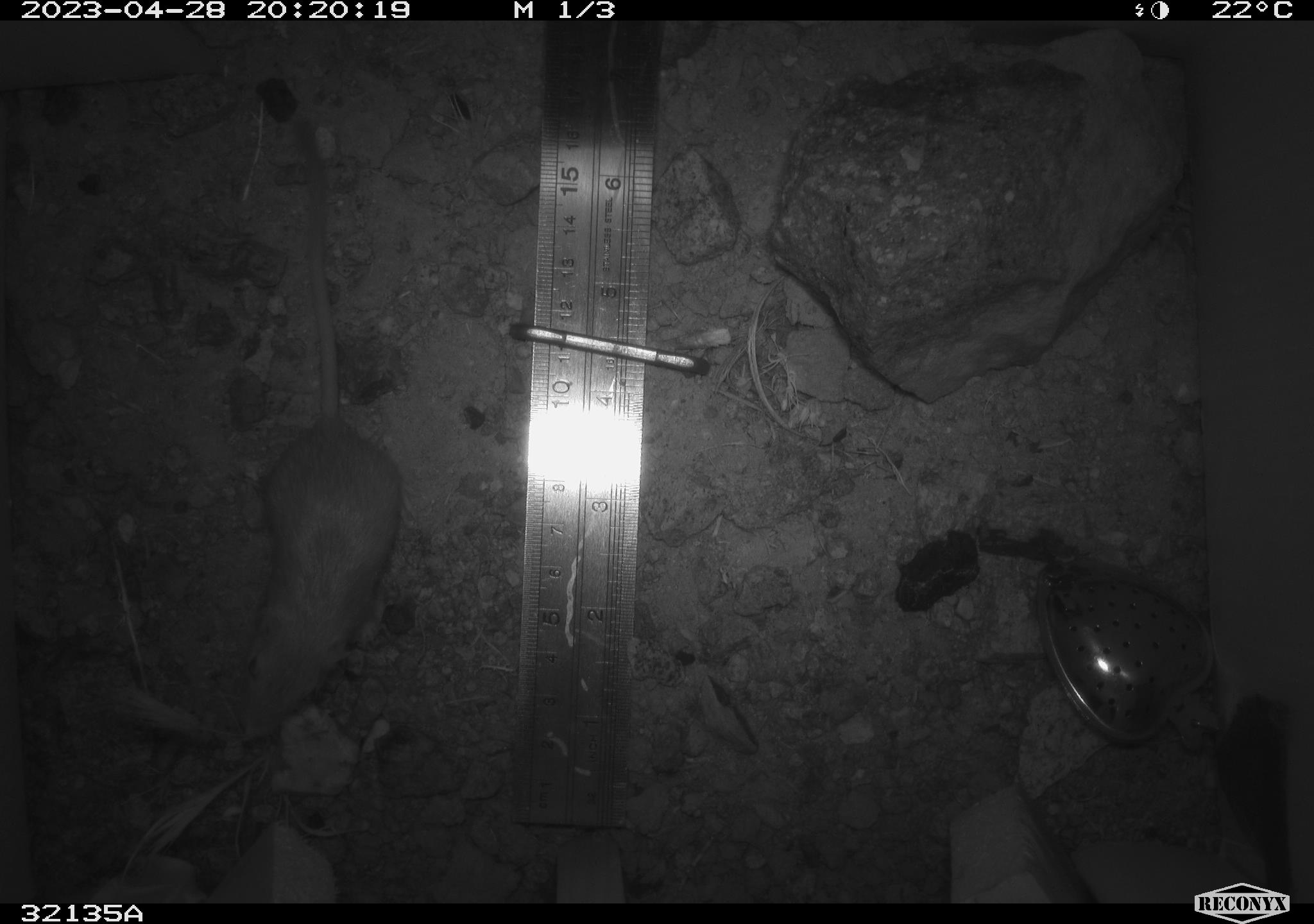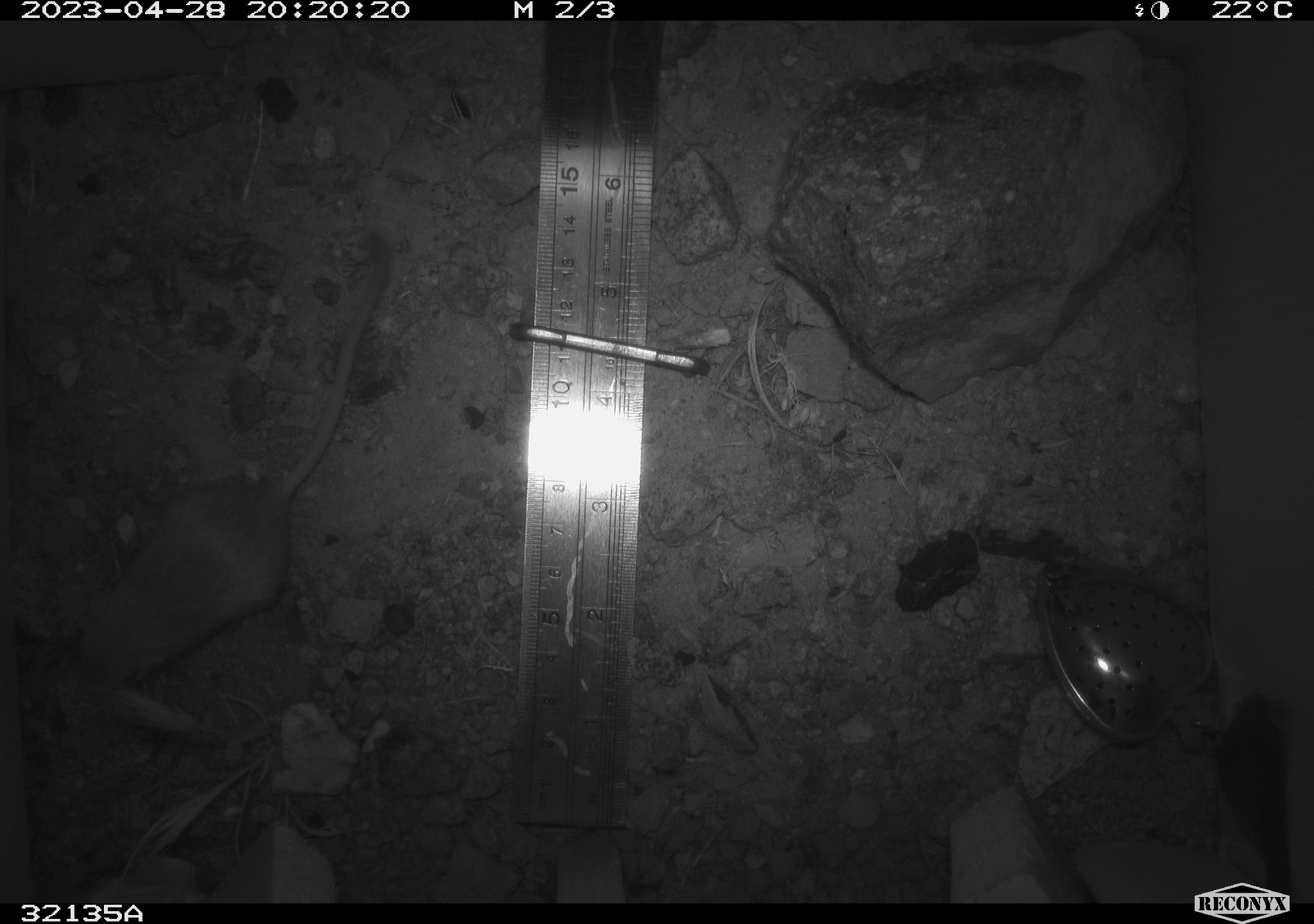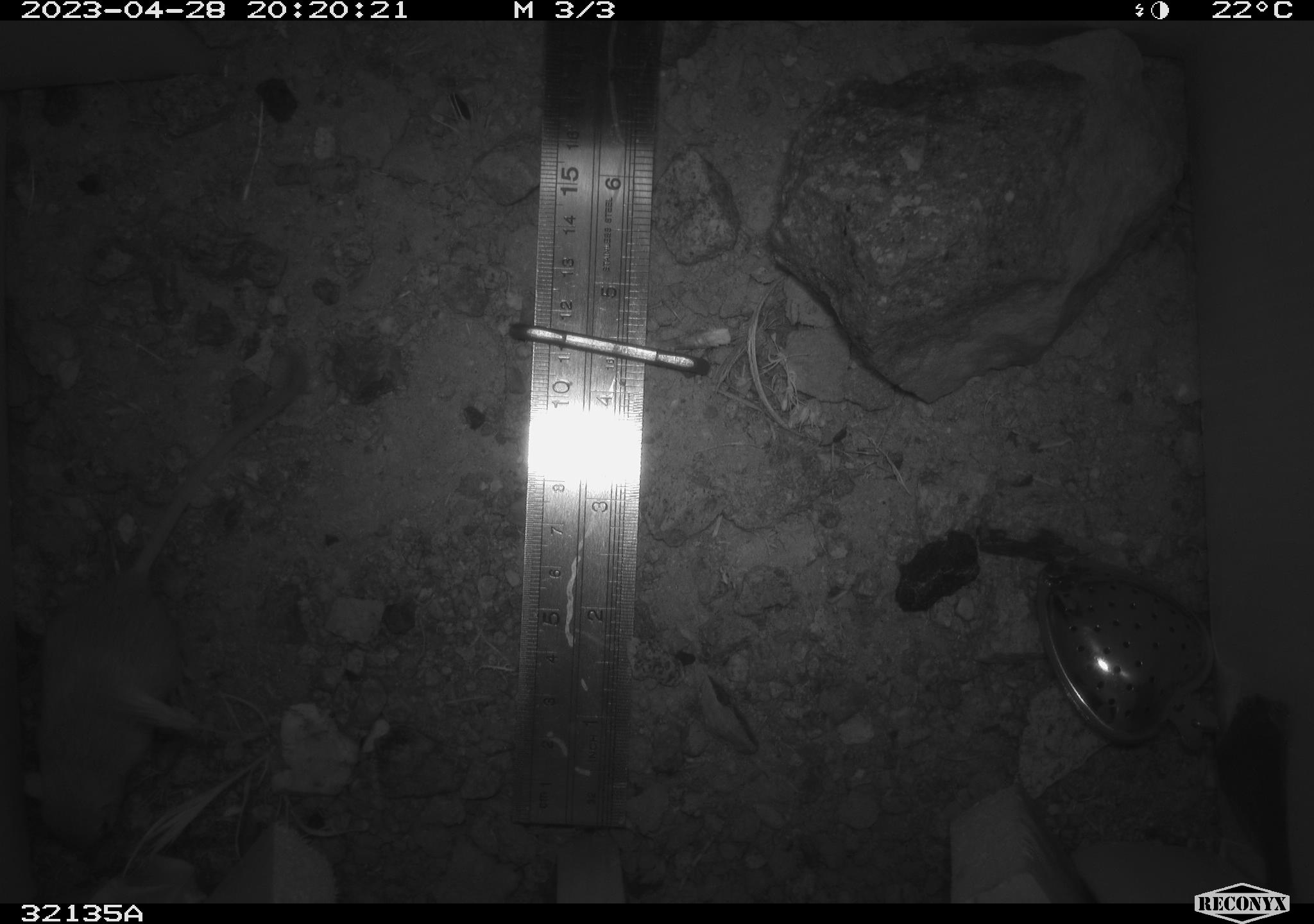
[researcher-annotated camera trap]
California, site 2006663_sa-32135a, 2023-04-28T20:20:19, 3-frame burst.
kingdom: Animalia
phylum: Chordata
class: Mammalia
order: Rodentia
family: Heteromyidae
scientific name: Heteromyidae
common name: kangaroo rats and pocket mice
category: heteromyidae family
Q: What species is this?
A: Heteromyidae family (kangaroo rats and pocket mice) (Heteromyidae).